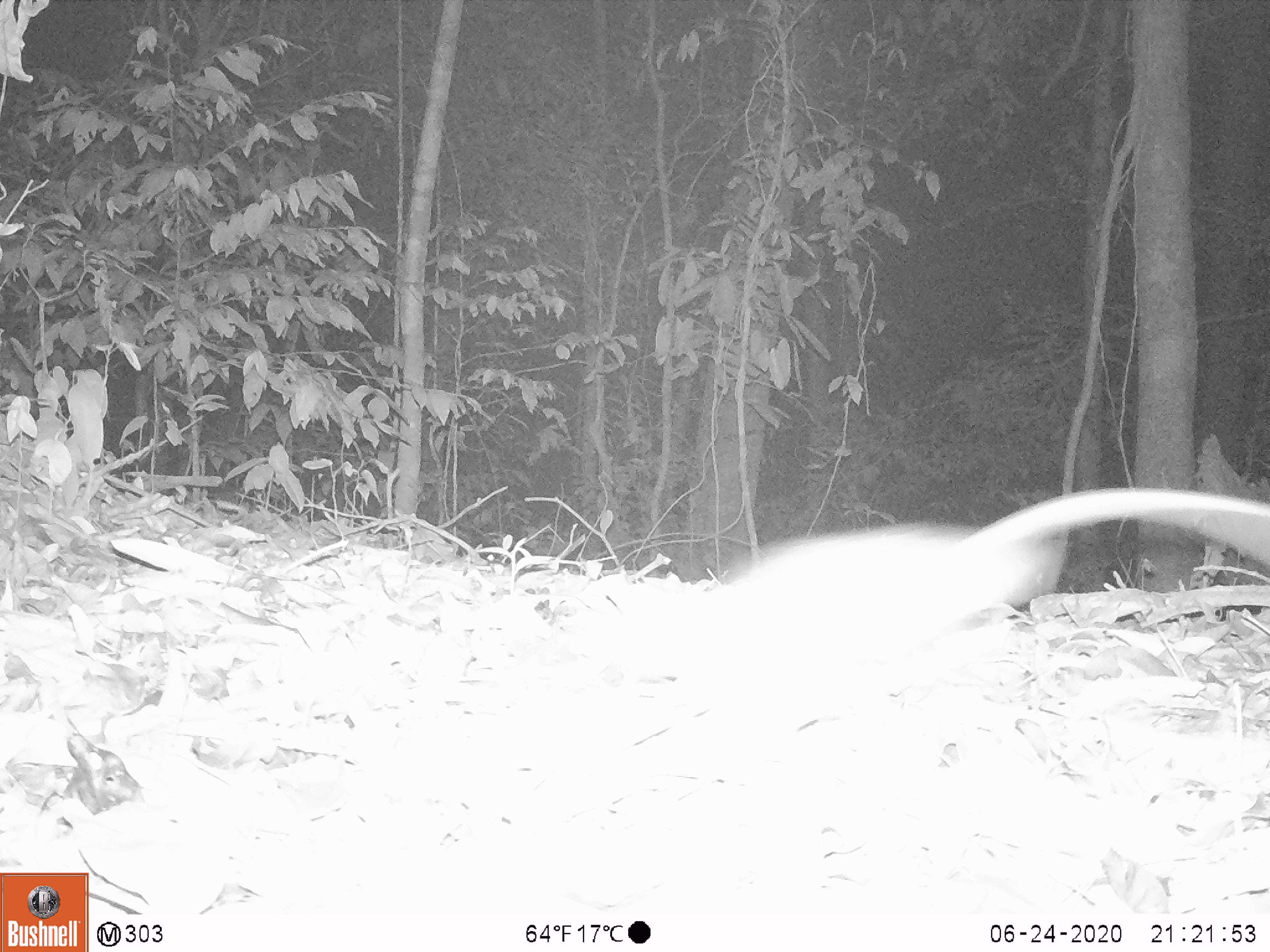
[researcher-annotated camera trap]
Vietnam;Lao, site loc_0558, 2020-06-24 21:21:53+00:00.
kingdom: Animalia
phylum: Chordata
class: Mammalia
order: Rodentia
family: Muridae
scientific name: Muridae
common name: old-world mice and rats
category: unidentified murid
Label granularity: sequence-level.